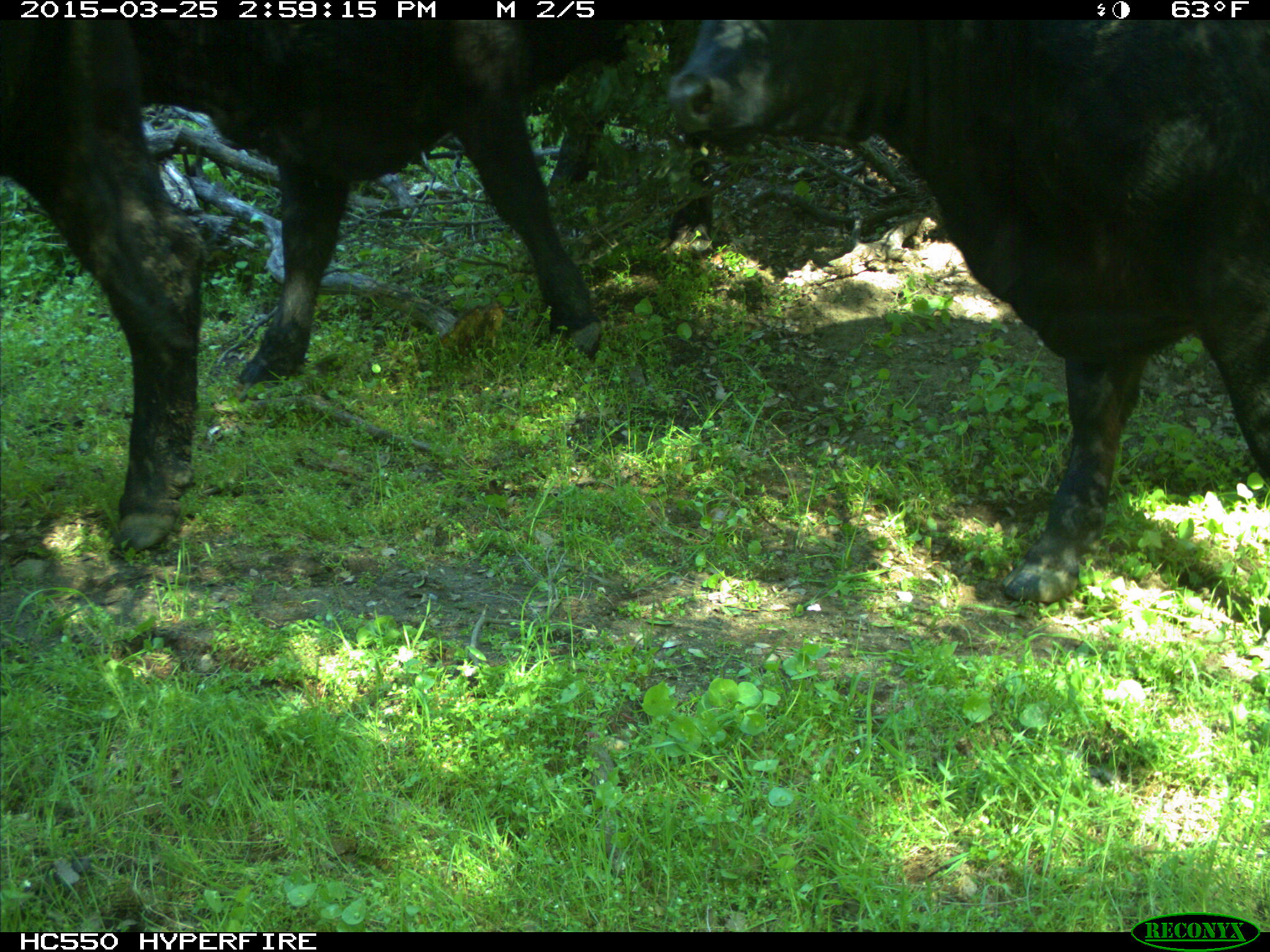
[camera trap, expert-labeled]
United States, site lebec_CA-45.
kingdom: Animalia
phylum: Chordata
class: Mammalia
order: Artiodactyla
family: Bovidae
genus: Bos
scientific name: Bos taurus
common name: domestic cow